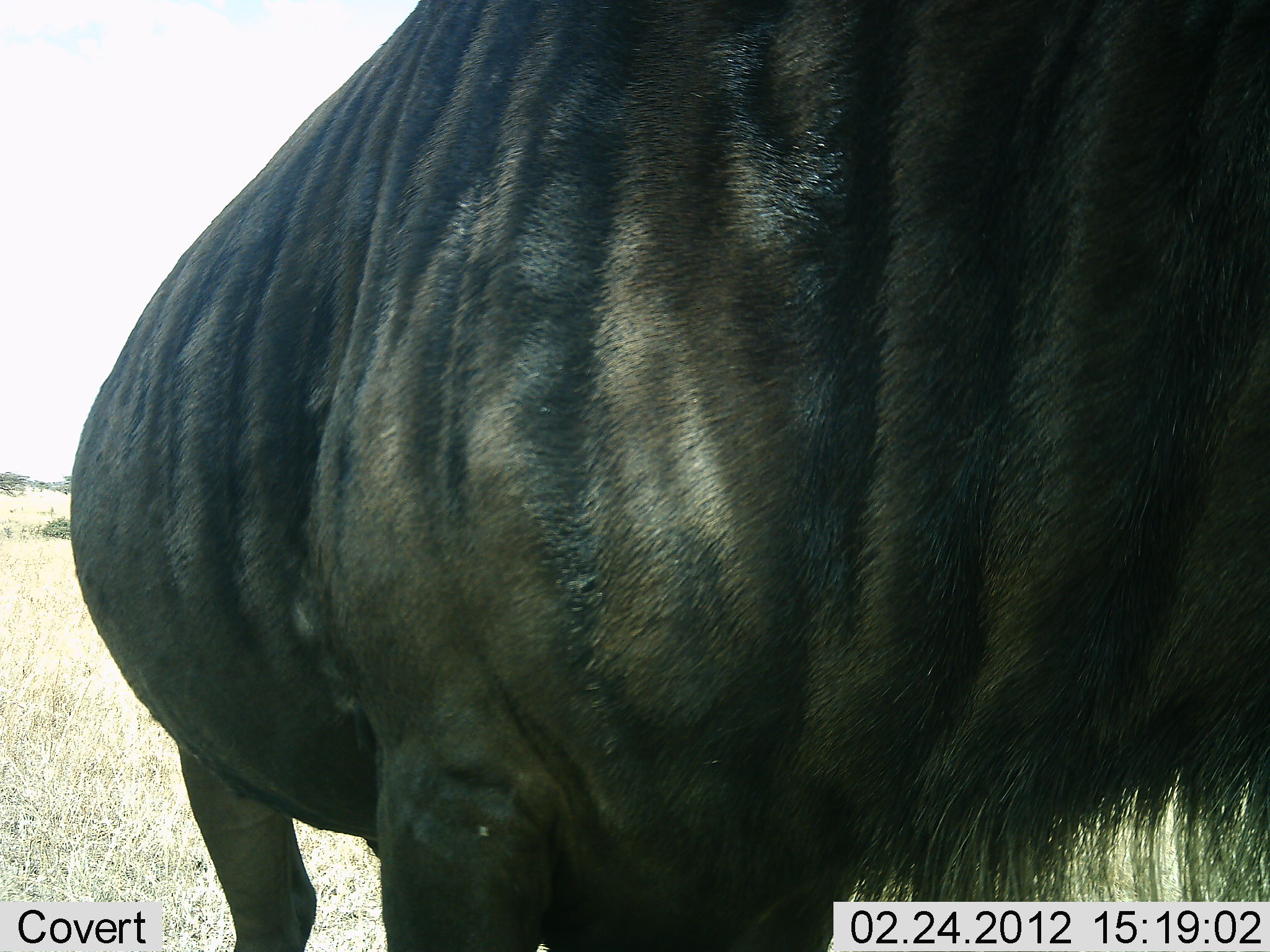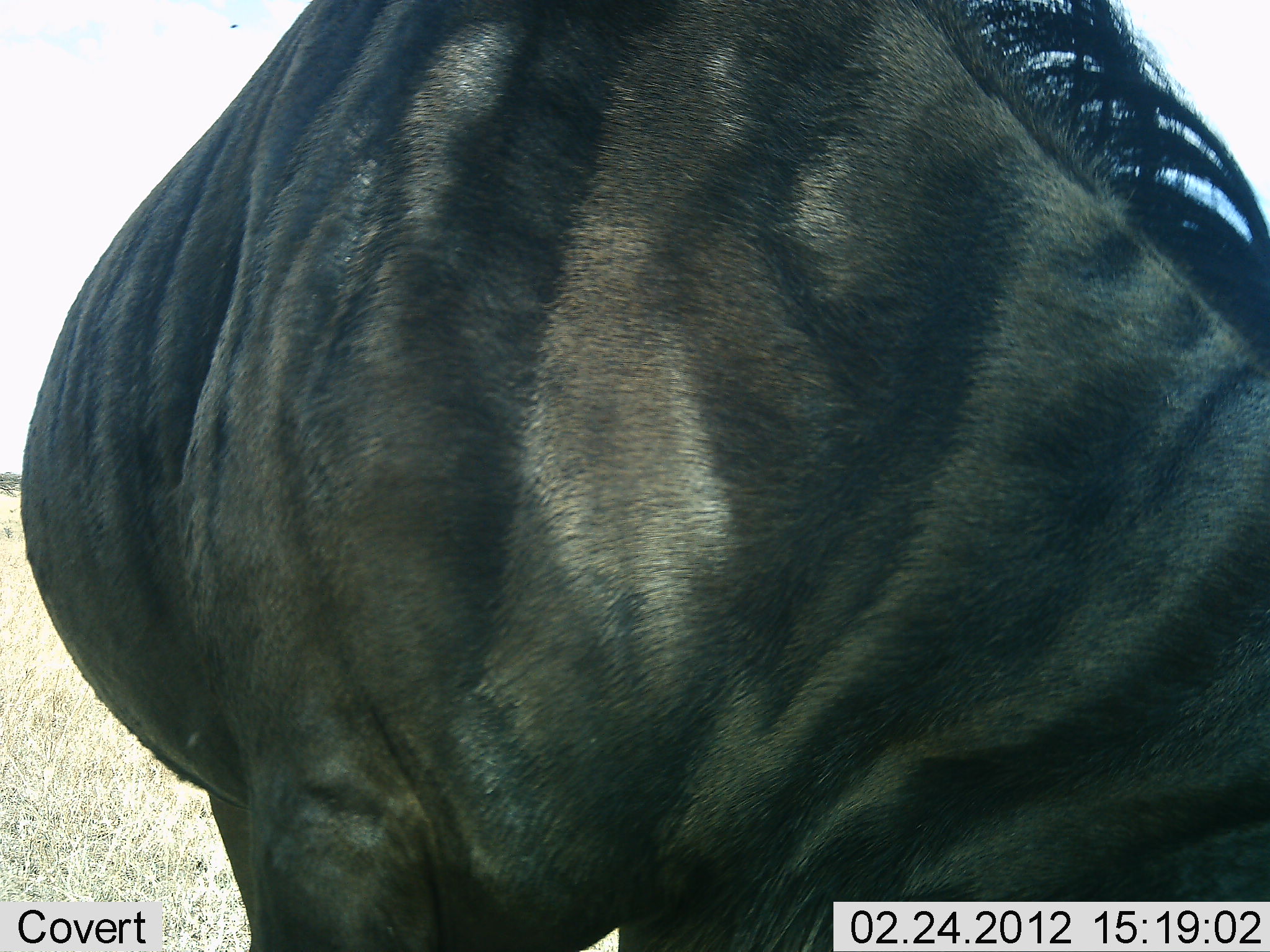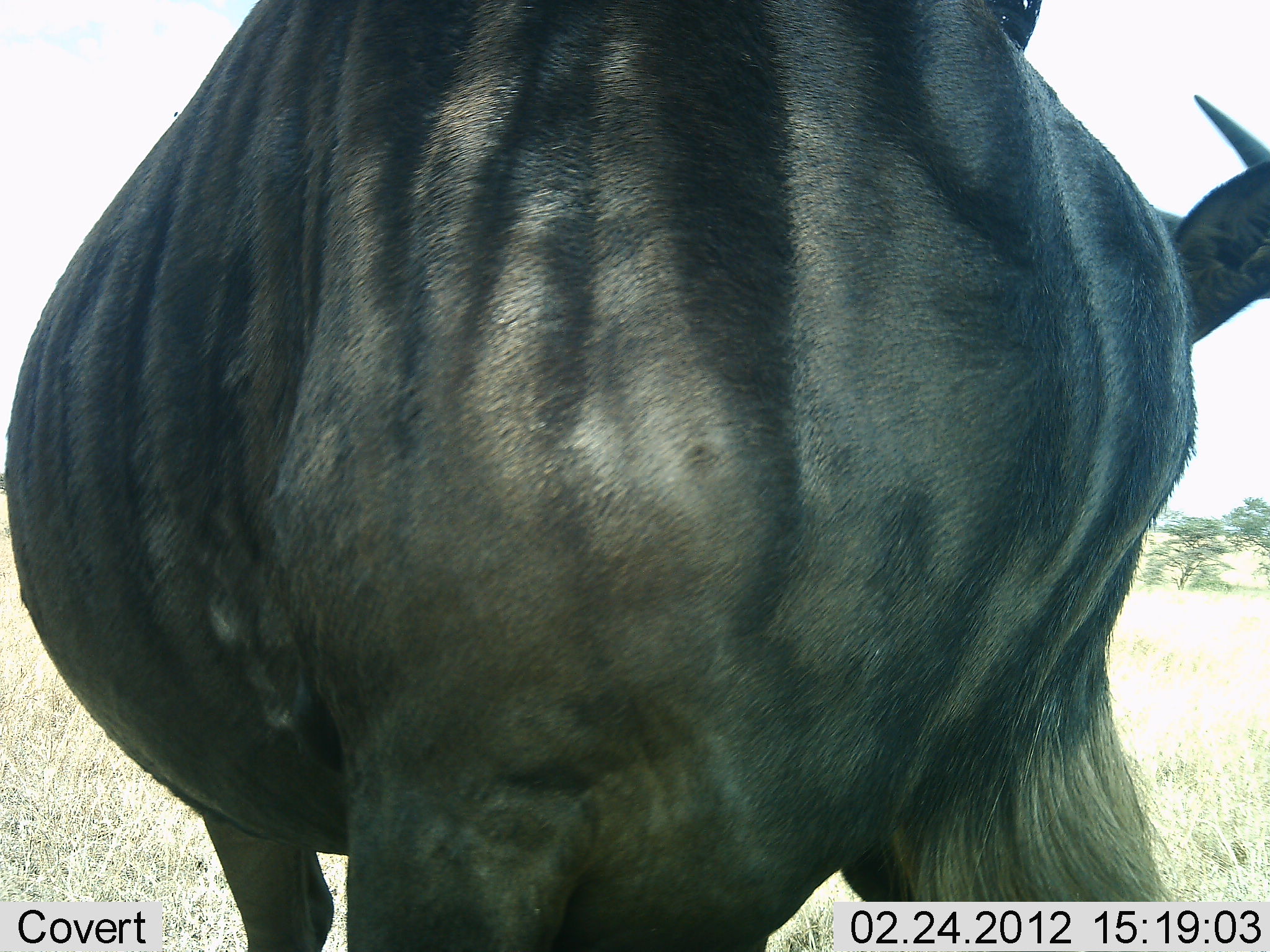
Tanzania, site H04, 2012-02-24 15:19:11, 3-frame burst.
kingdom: Animalia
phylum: Chordata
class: Mammalia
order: Artiodactyla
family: Bovidae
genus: Connochaetes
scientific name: Connochaetes taurinus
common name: blue wildebeest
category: wildebeest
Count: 1.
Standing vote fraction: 75%.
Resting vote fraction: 0%.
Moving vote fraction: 25%.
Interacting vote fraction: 0%.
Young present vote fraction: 0%.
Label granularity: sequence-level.